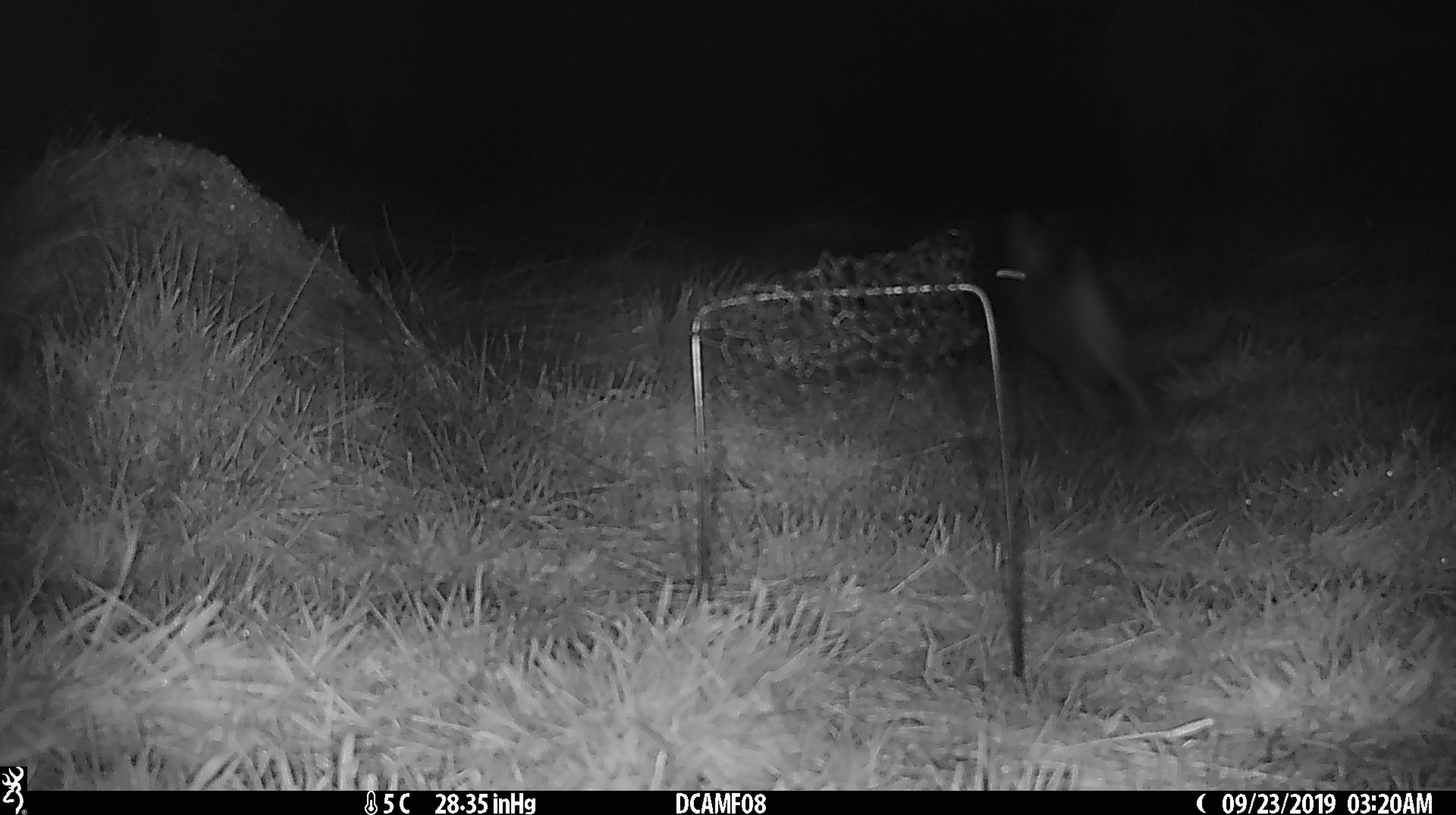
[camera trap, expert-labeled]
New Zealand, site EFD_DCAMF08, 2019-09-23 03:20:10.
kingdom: Animalia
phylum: Chordata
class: Mammalia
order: Diprotodontia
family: Phalangeridae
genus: Trichosurus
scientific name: Trichosurus vulpecula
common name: common brushtail possum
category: possum